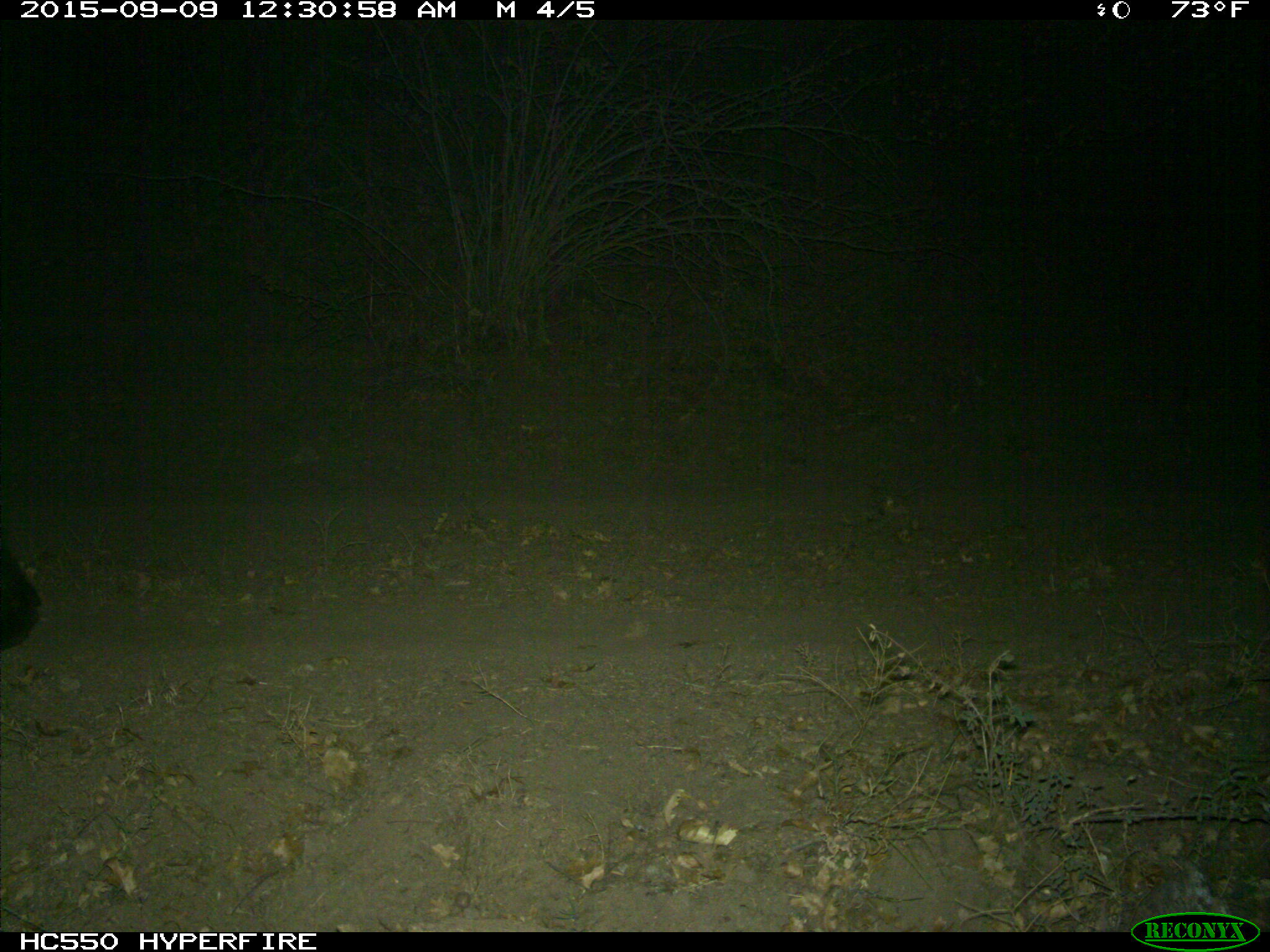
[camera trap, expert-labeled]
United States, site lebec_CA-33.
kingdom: Animalia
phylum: Chordata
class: Mammalia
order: Carnivora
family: Ursidae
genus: Ursus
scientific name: Ursus americanus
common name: american black bear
Ursus americanus (american black bear).